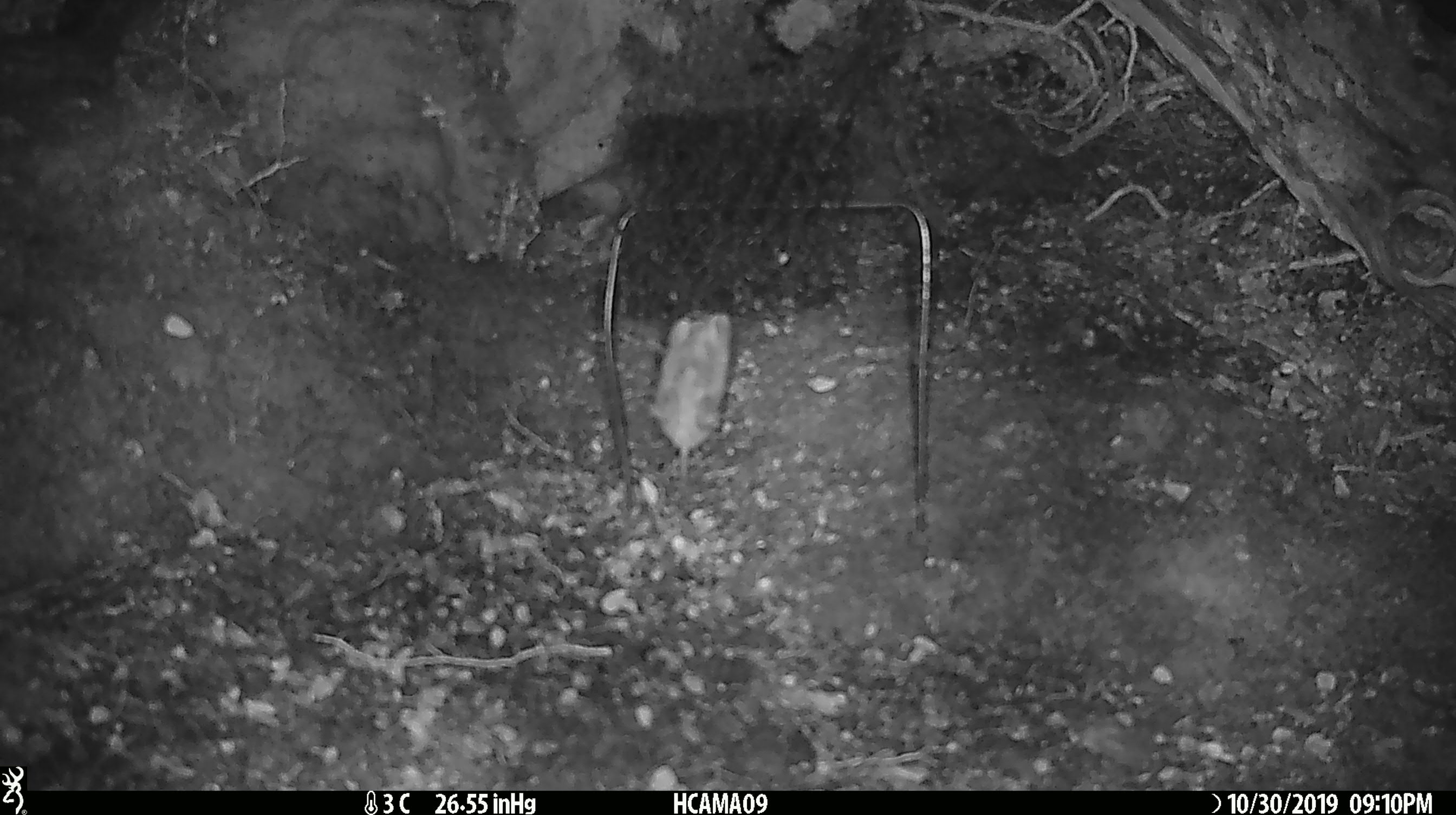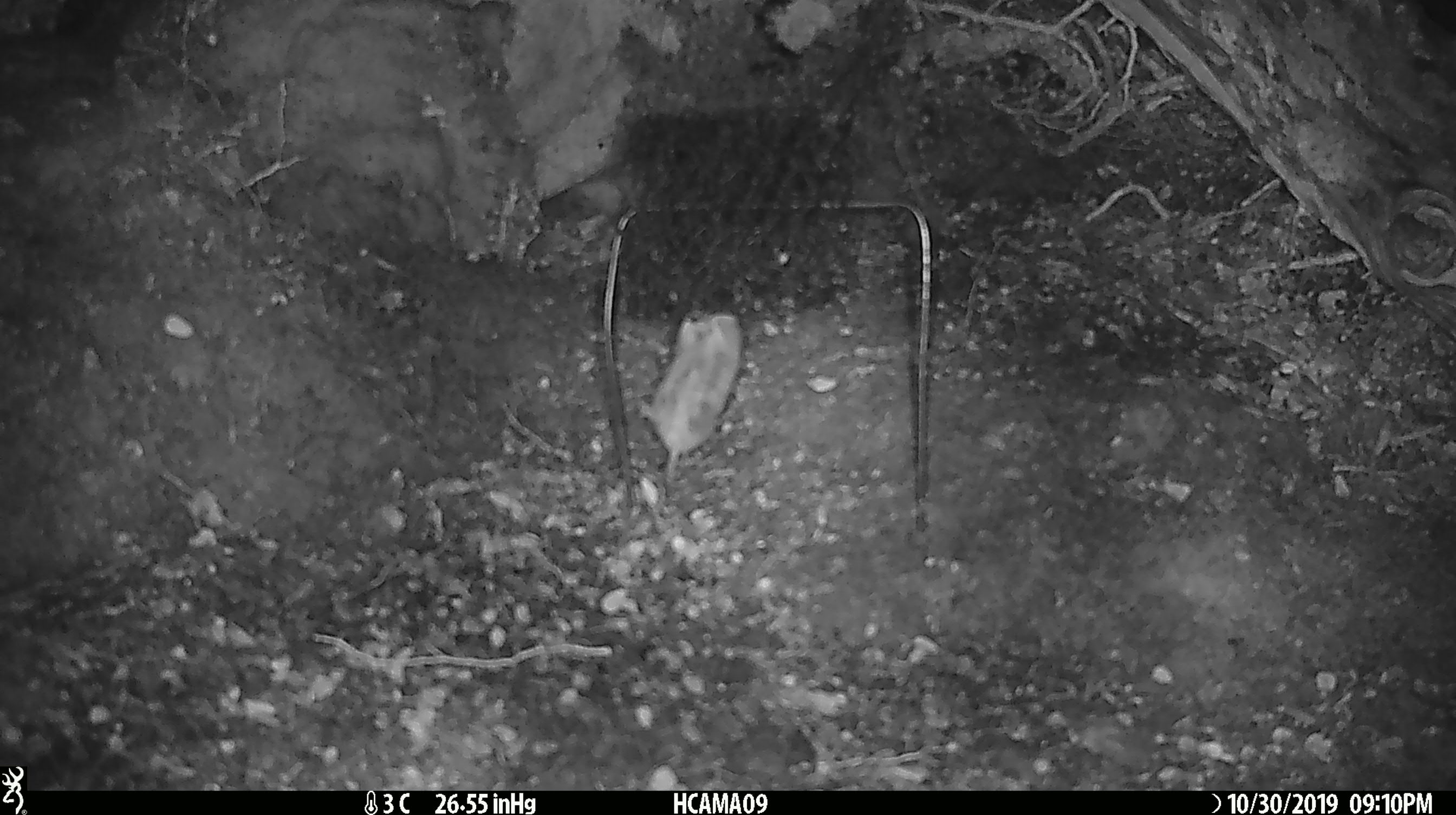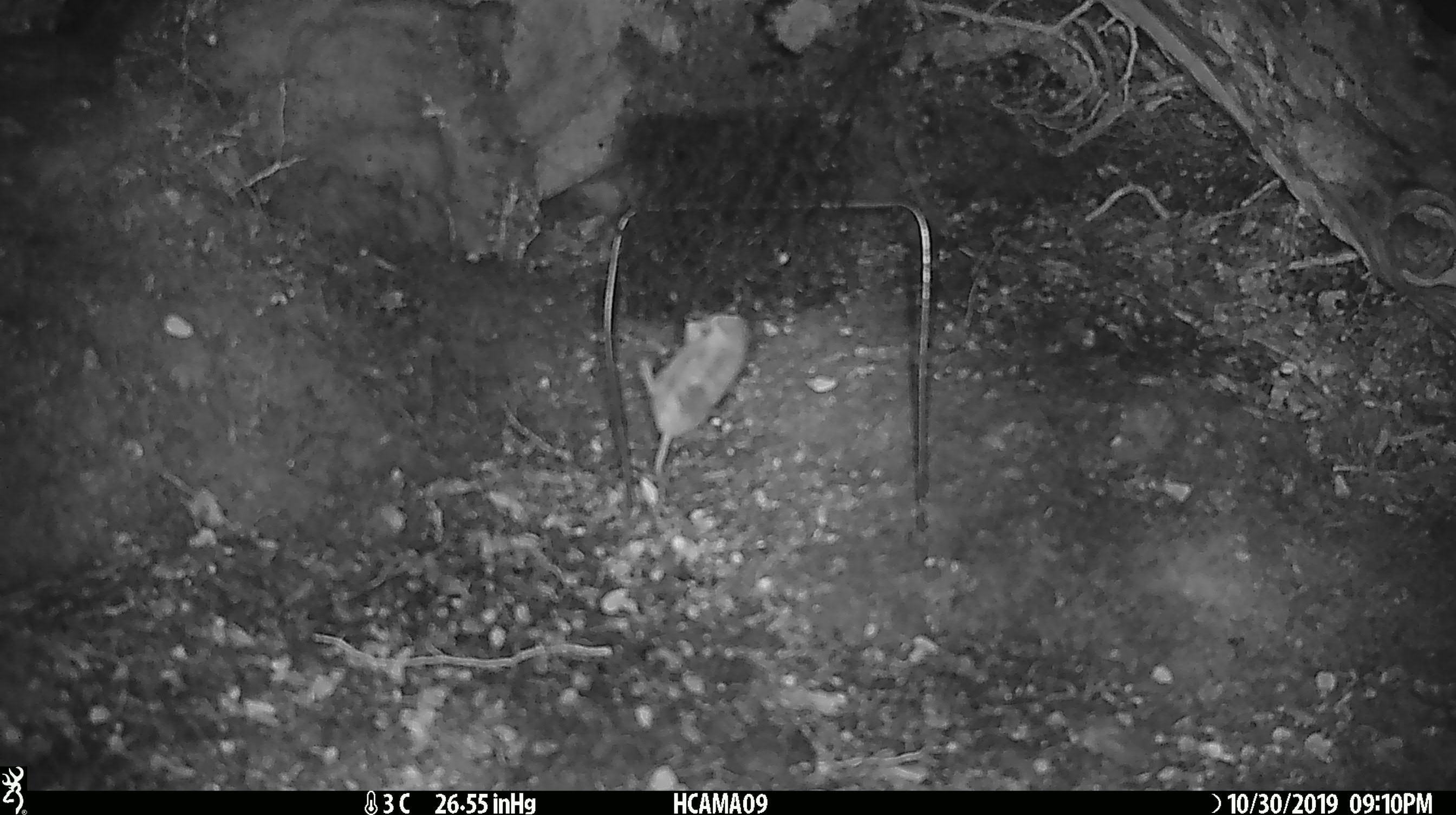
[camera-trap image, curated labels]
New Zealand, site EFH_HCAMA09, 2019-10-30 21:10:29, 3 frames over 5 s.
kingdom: Animalia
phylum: Chordata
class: Mammalia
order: Rodentia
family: Muridae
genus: Mus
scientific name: Mus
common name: mouse